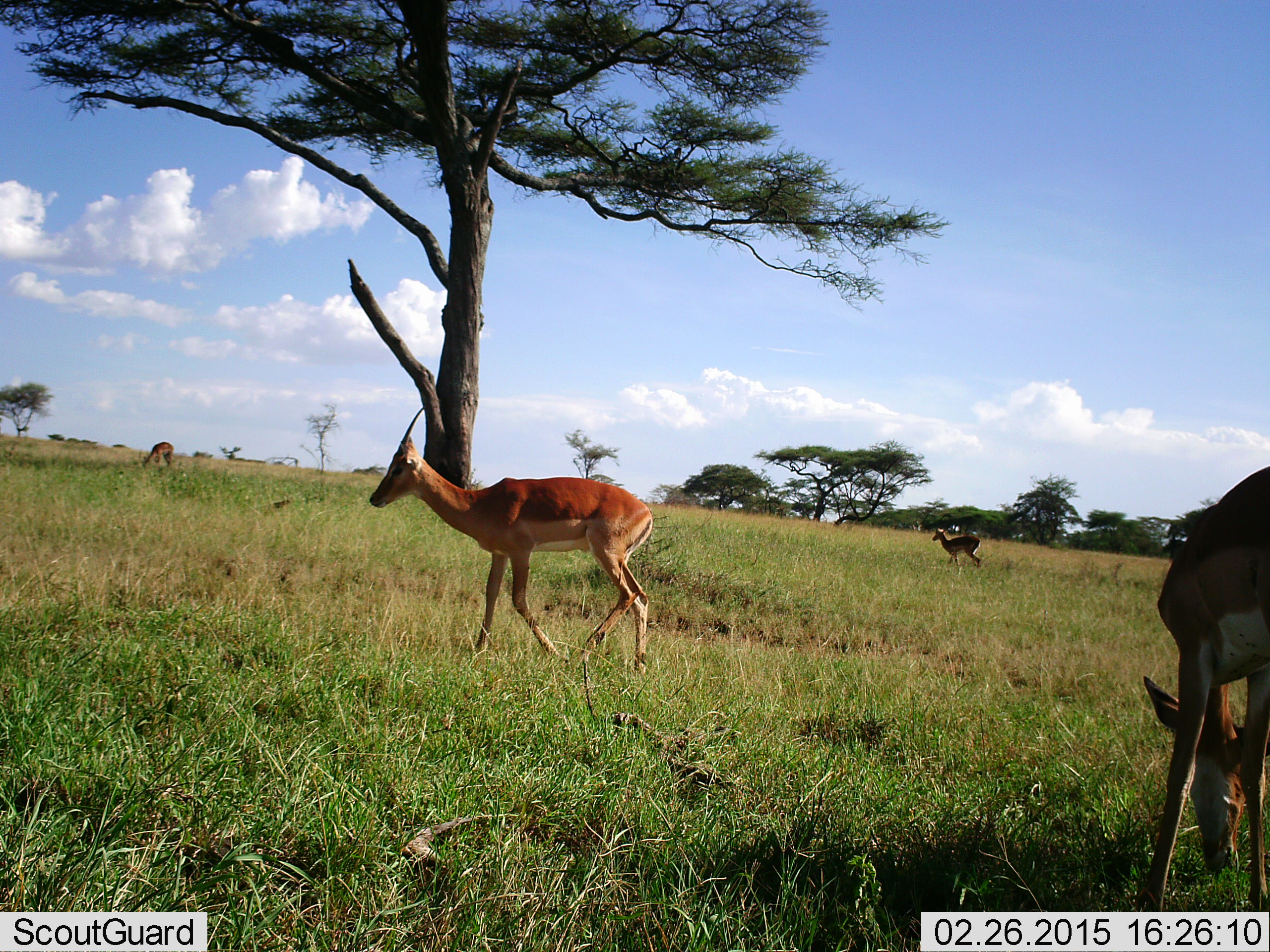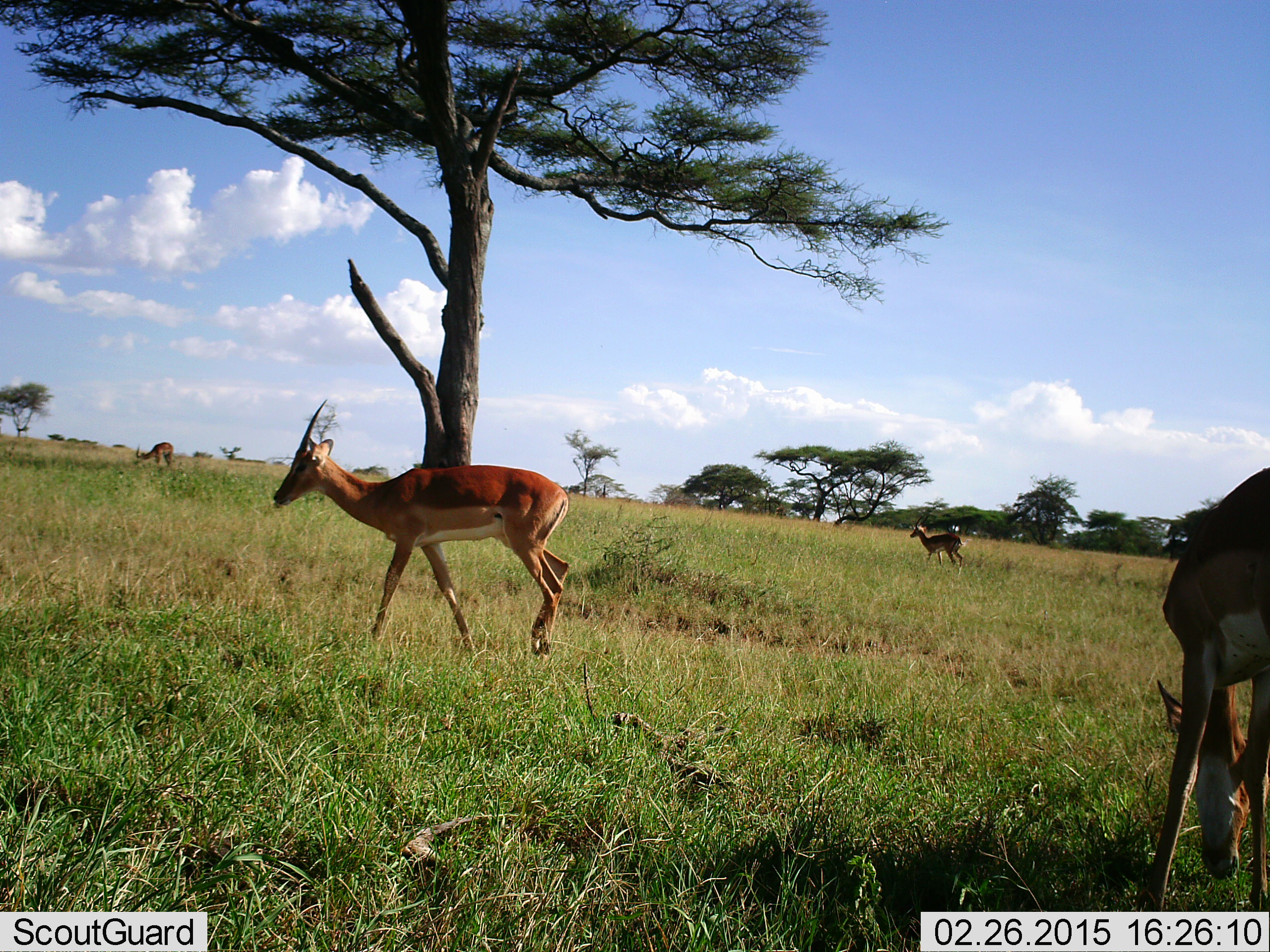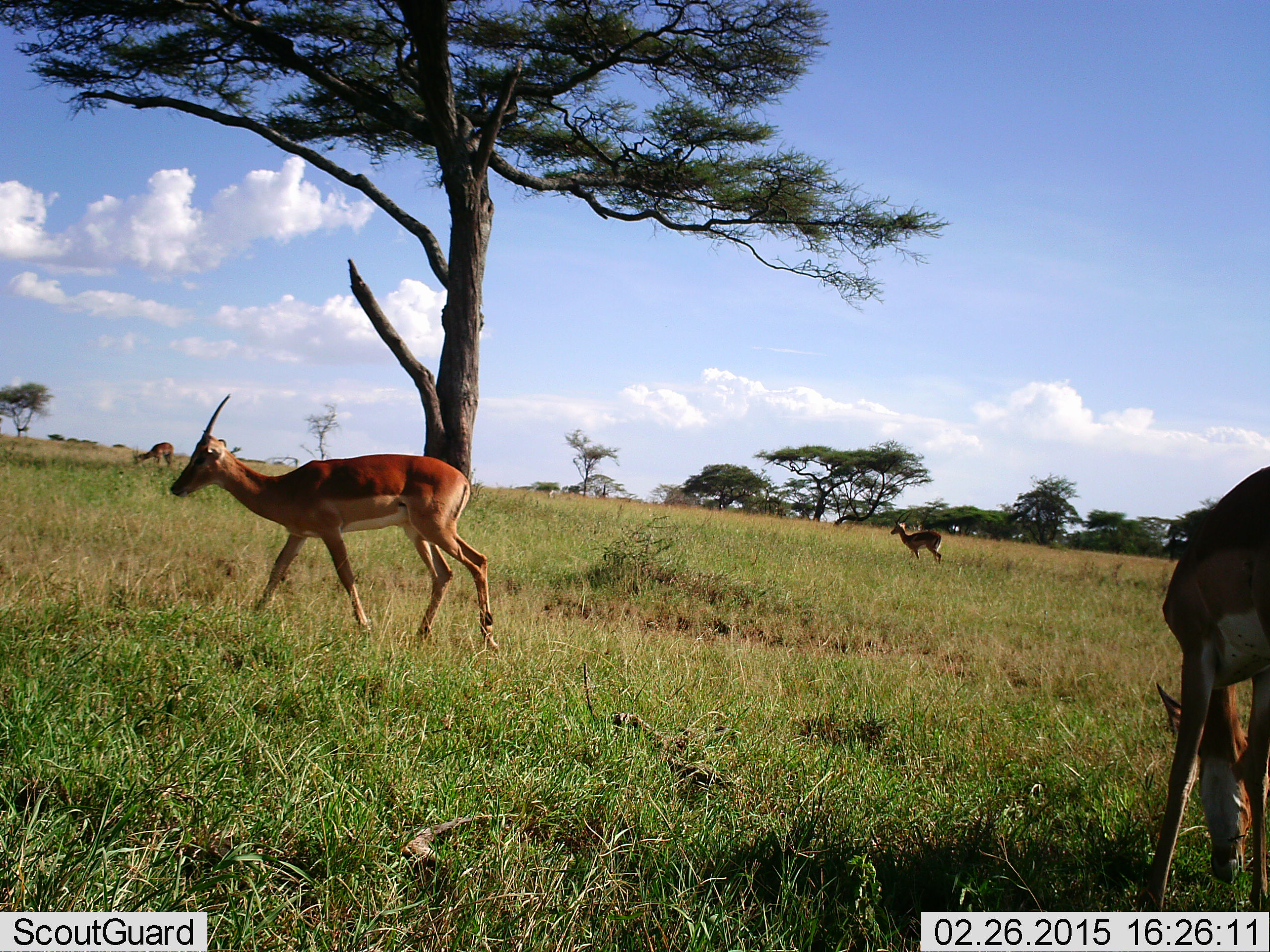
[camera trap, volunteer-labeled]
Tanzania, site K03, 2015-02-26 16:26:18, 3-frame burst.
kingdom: Animalia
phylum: Chordata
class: Mammalia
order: Artiodactyla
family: Bovidae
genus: Aepyceros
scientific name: Aepyceros melampus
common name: impala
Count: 4.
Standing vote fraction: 20%.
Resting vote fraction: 0%.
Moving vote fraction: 90%.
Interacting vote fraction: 0%.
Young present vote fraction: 0%.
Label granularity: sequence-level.